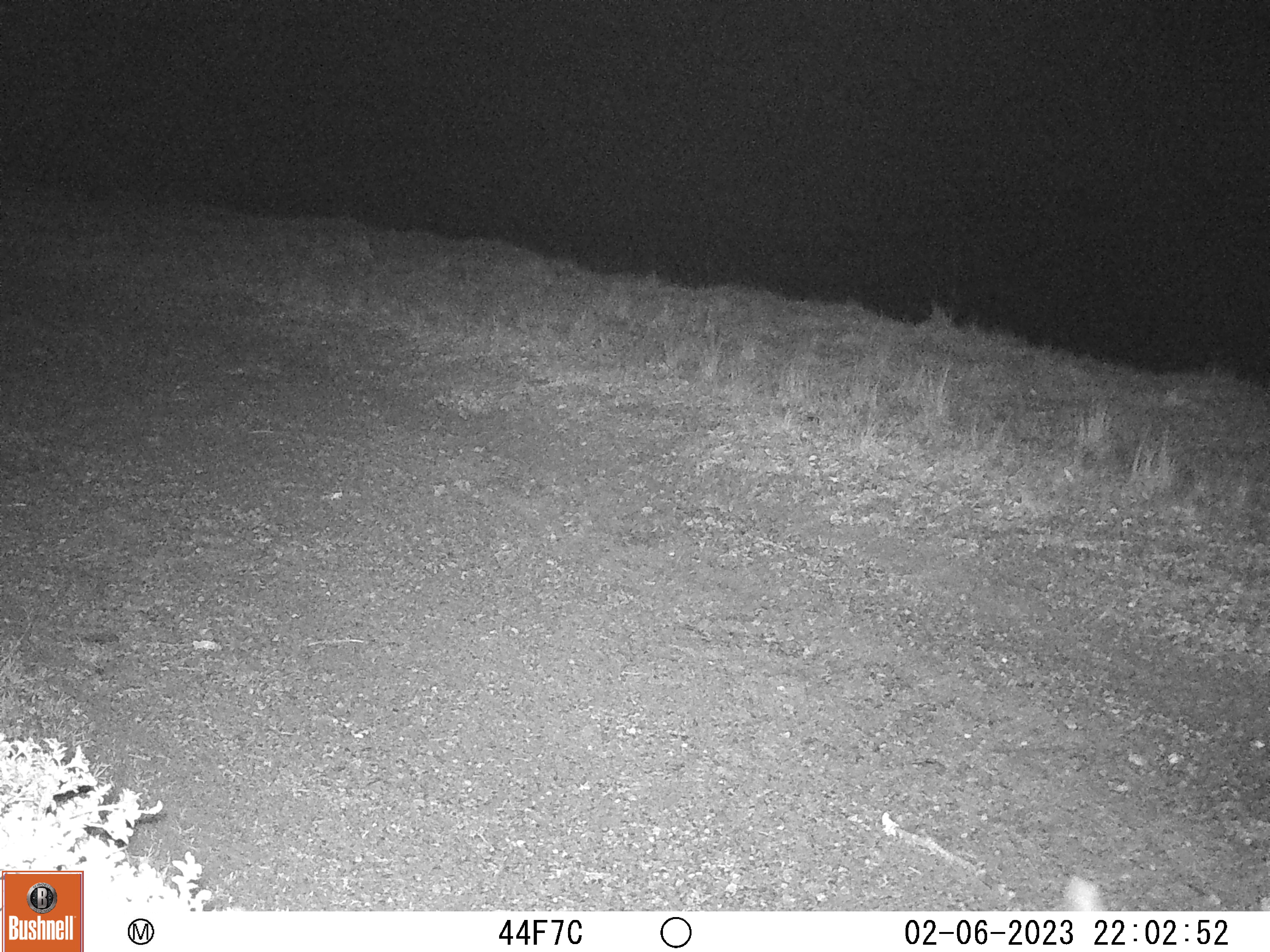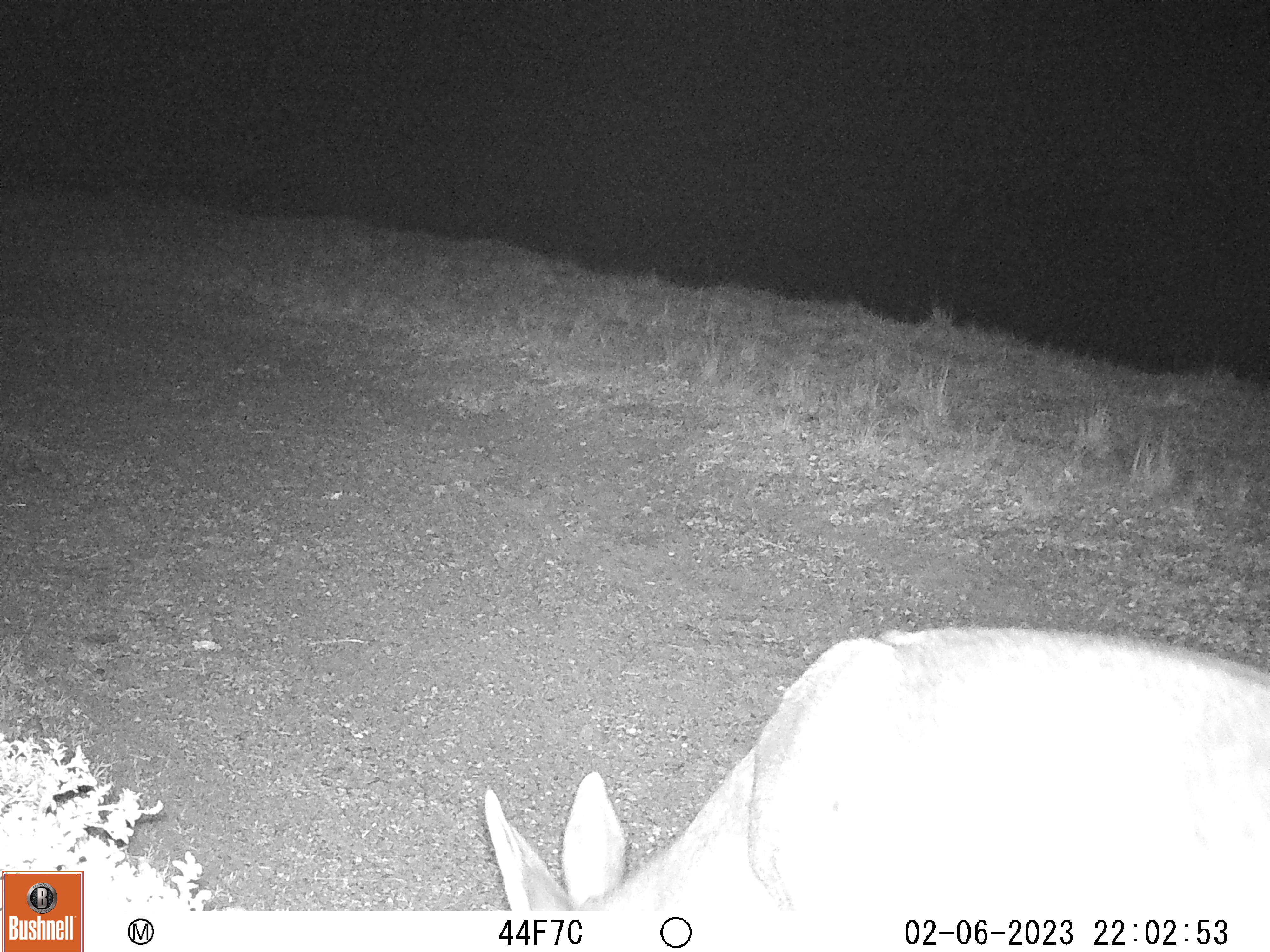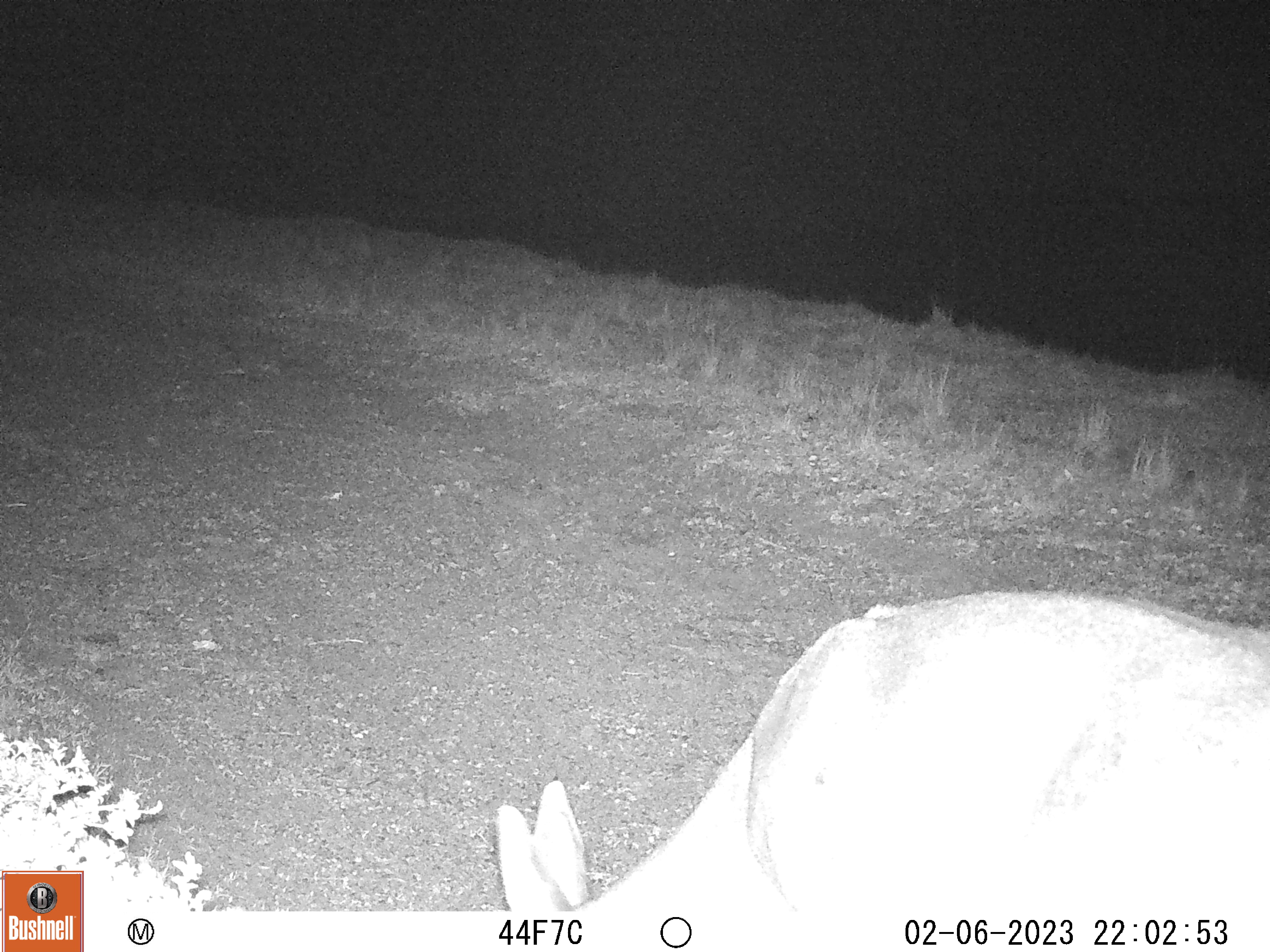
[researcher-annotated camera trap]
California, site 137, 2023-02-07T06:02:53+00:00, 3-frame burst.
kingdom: Animalia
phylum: Chordata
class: Mammalia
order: Artiodactyla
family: Cervidae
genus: Odocoileus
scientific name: Odocoileus hemionus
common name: mule deer